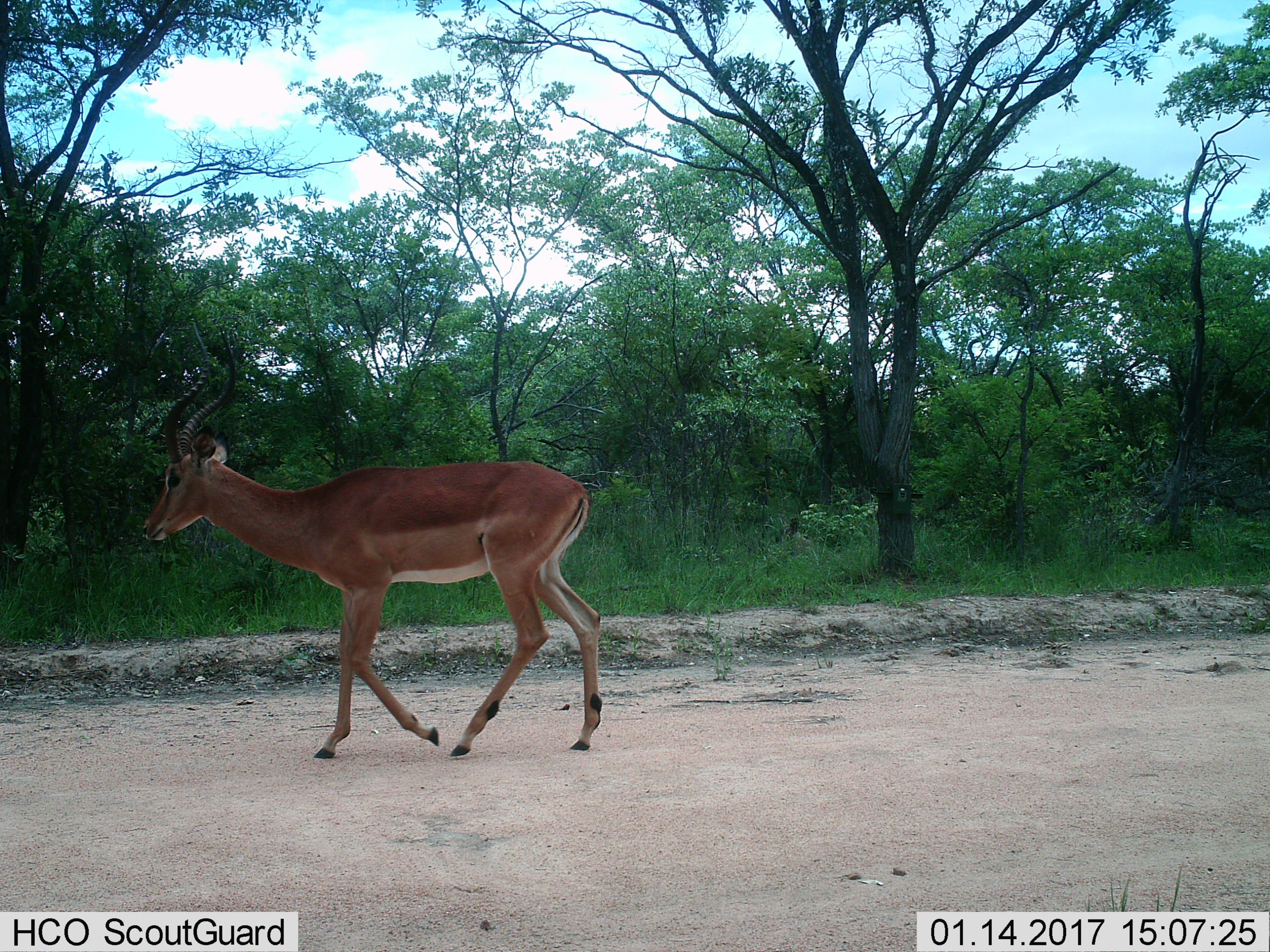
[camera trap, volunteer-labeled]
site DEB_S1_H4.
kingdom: Animalia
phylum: Chordata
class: Mammalia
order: Artiodactyla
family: Bovidae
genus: Aepyceros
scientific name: Aepyceros melampus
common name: impala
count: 1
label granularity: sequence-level